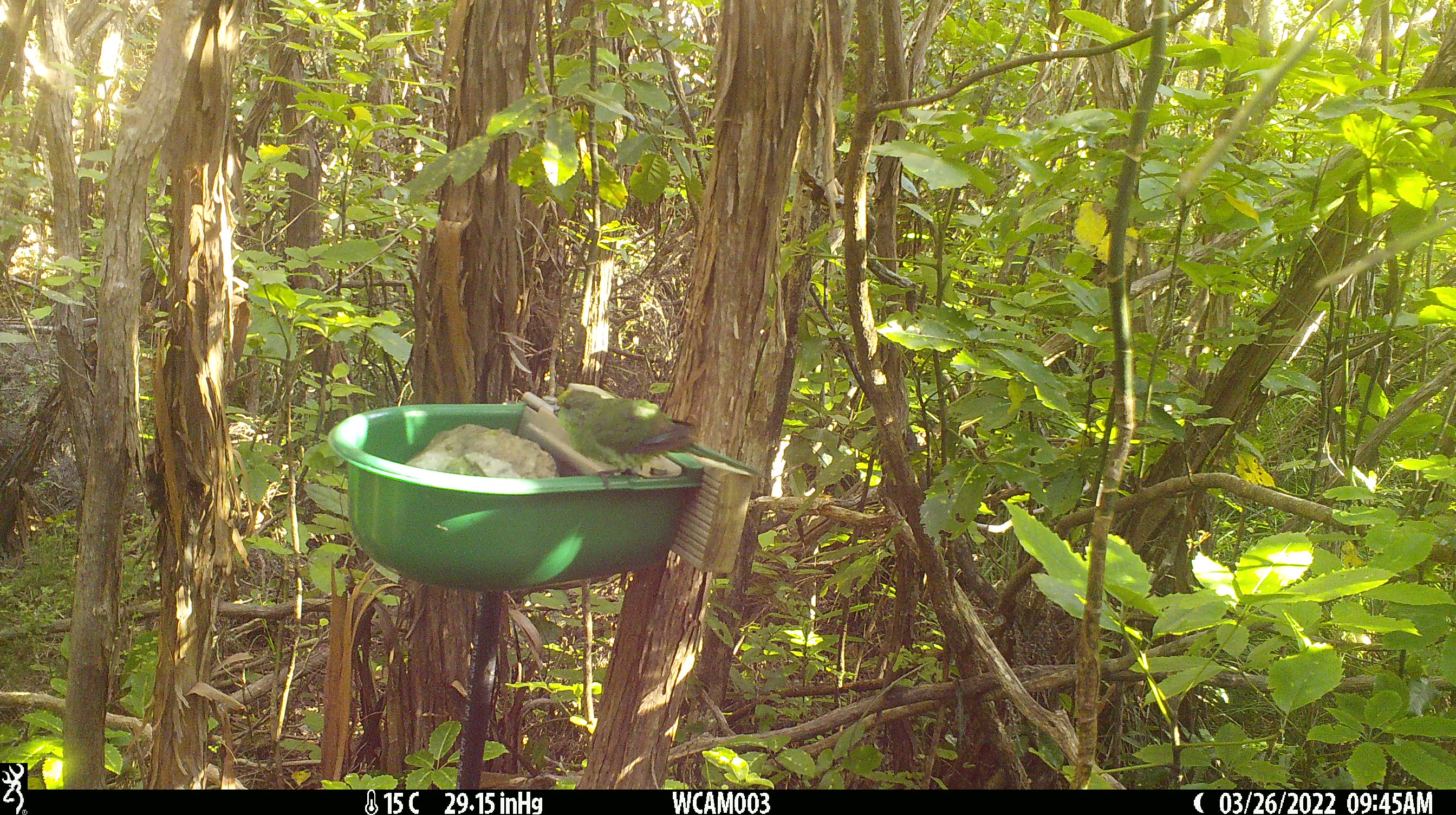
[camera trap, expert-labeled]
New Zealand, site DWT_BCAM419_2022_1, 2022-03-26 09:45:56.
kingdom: Animalia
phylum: Chordata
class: Aves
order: Psittaciformes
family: Psittaculidae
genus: Cyanoramphus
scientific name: Cyanoramphus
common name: parakeet